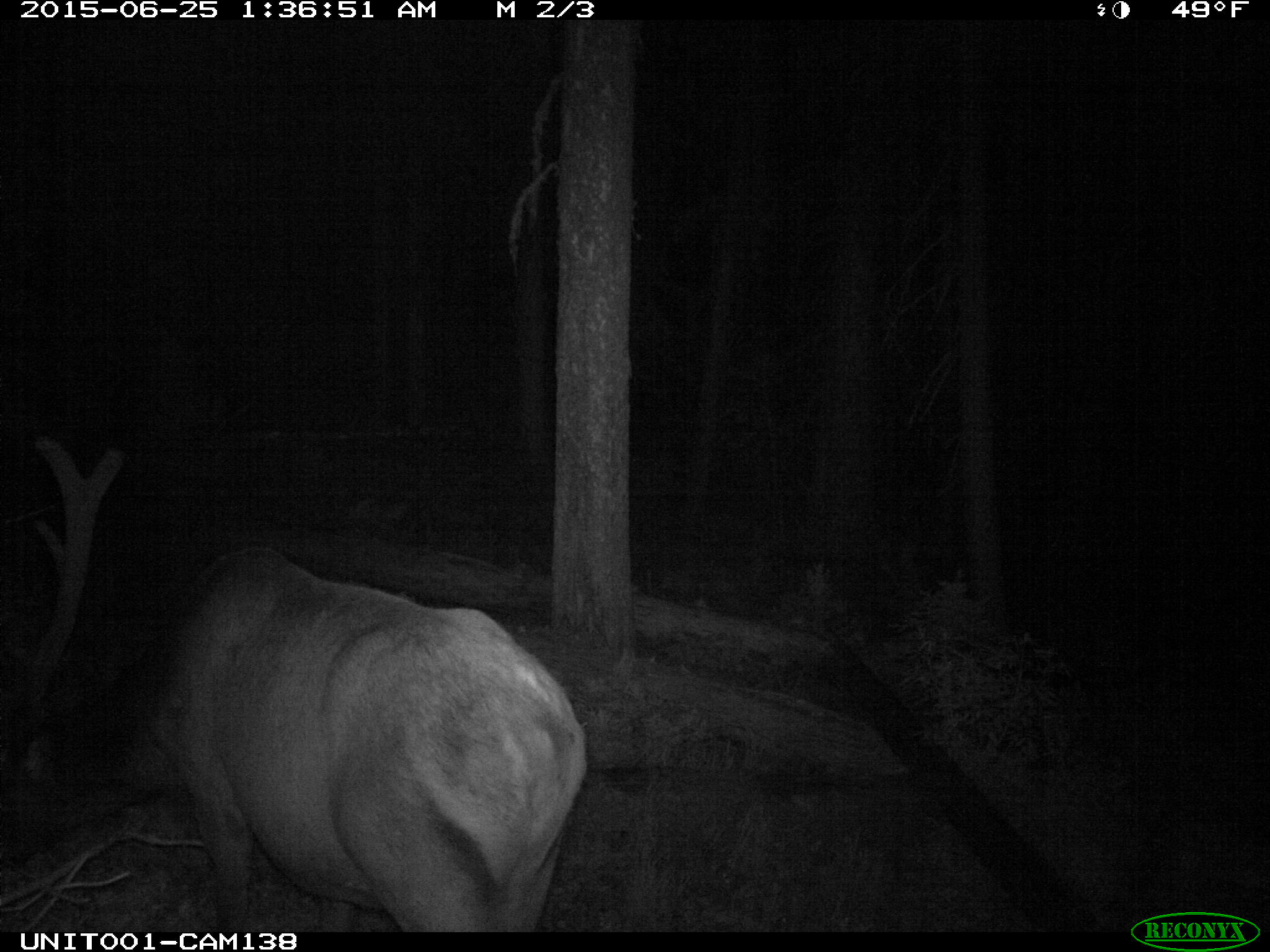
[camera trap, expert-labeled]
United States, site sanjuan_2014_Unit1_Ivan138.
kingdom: Animalia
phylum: Chordata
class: Mammalia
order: Artiodactyla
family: Cervidae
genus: Cervus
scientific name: Cervus elaphus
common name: red deer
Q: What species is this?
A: Cervus elaphus (red deer).